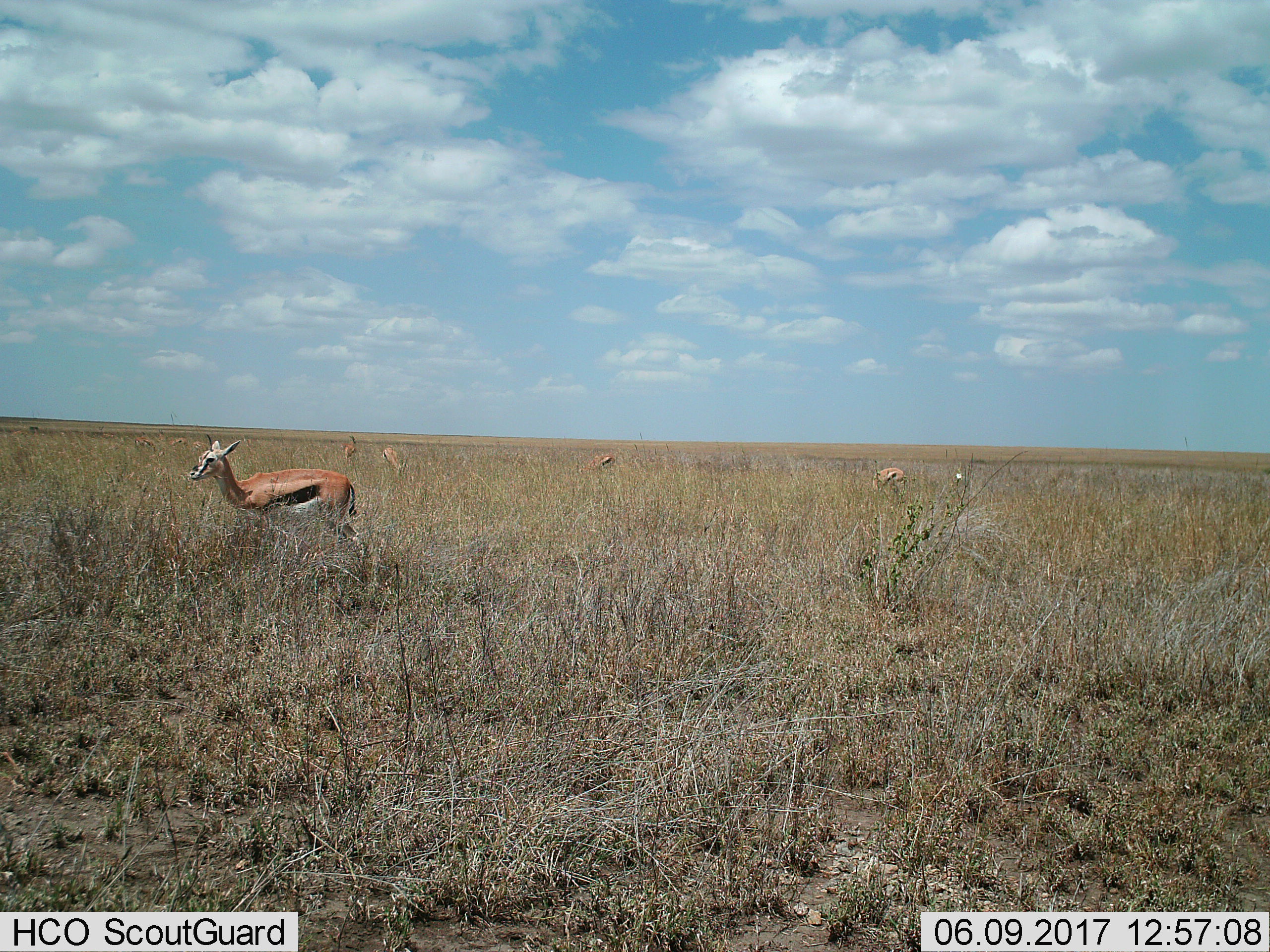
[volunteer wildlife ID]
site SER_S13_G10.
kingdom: Animalia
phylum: Chordata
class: Mammalia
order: Artiodactyla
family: Bovidae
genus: Eudorcas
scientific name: Eudorcas thomsonii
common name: thomson's gazelle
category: gazellethomsons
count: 8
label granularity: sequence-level